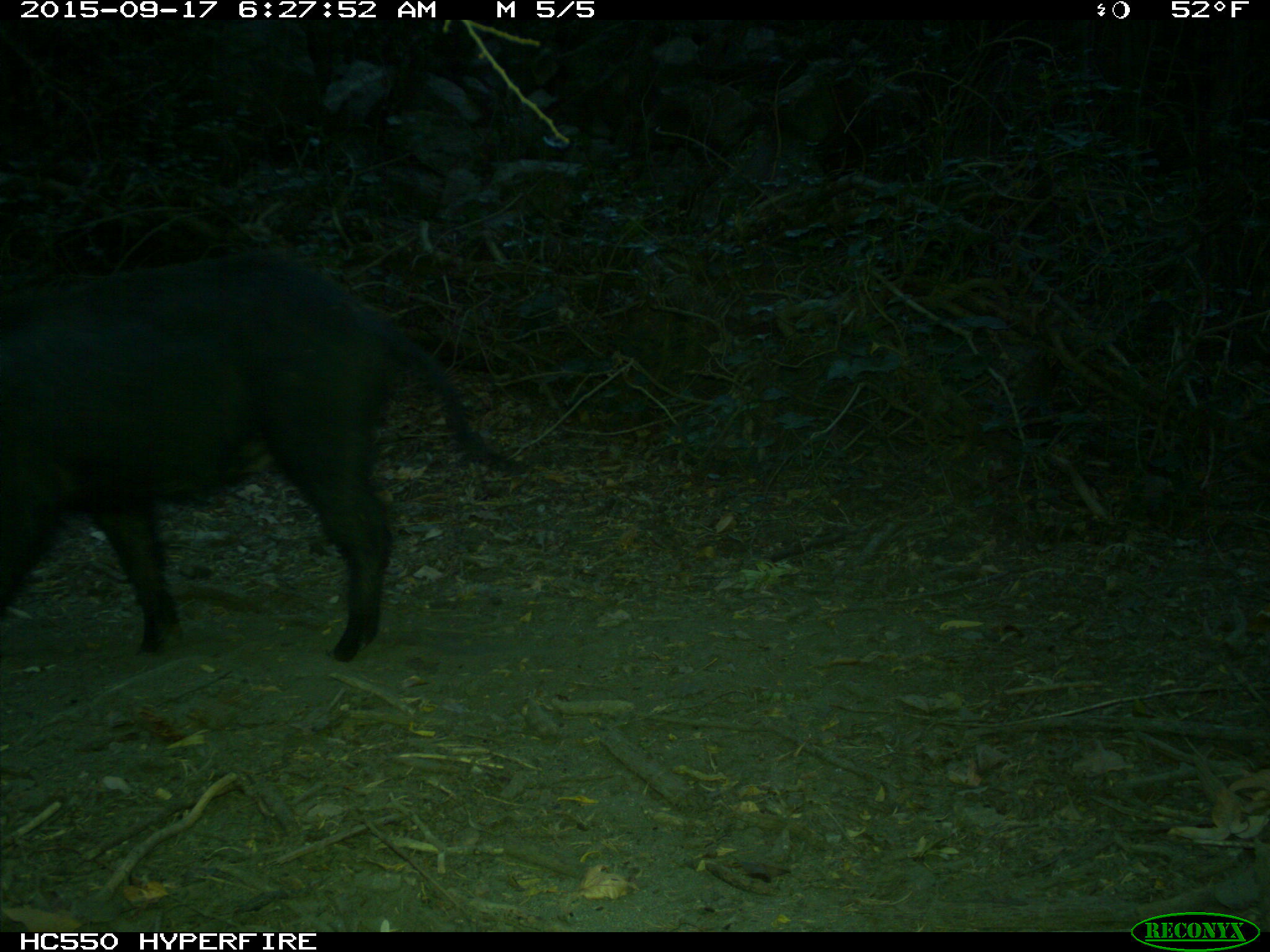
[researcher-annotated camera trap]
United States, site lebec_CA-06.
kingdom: Animalia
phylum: Chordata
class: Mammalia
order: Artiodactyla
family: Suidae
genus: Sus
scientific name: Sus scrofa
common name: wild boar